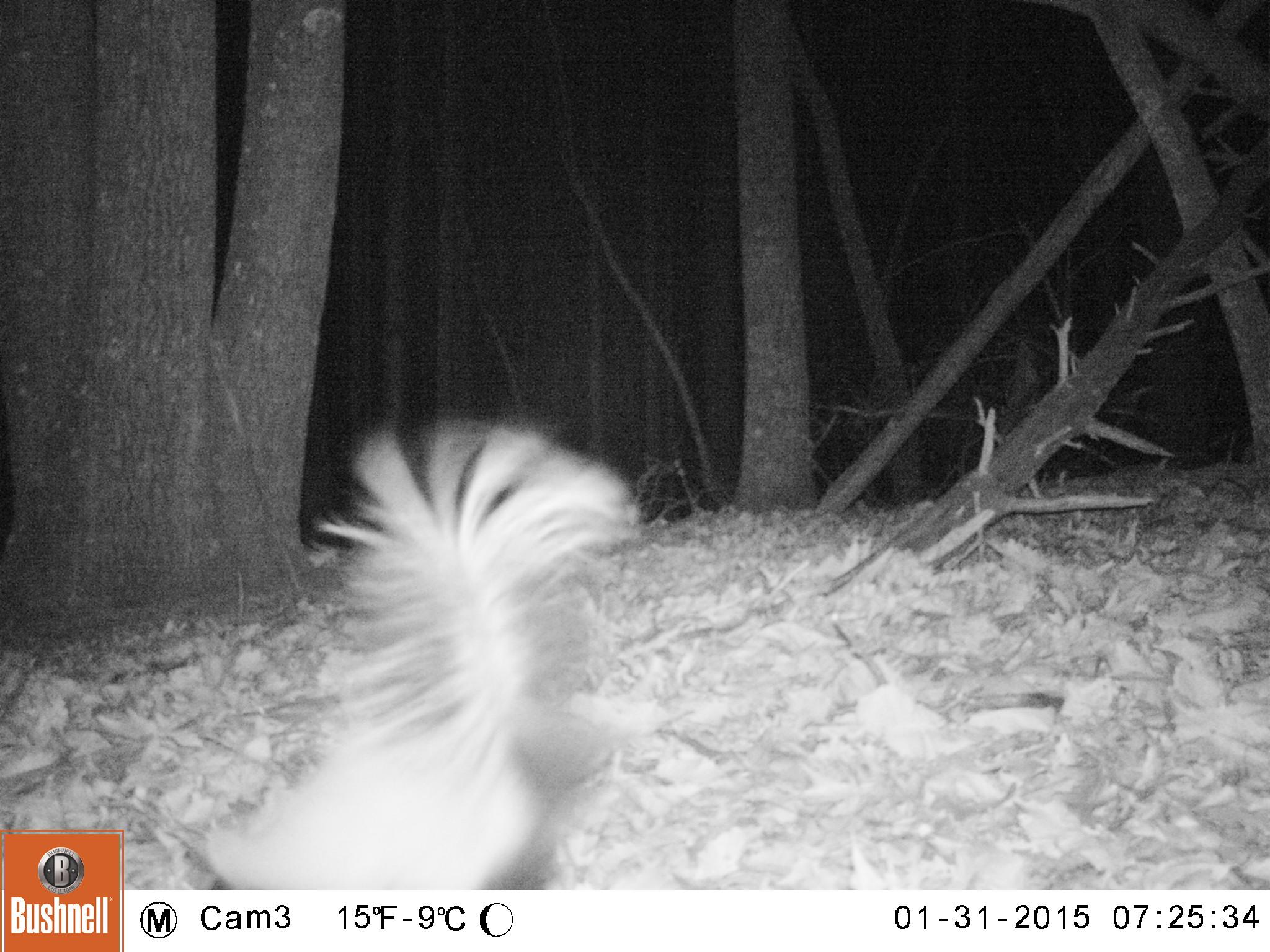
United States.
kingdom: Animalia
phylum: Chordata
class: Mammalia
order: Carnivora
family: Mephitidae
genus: Mephitis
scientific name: Mephitis mephitis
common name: striped skunk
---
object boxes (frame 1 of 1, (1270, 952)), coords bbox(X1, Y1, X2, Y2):
Striped Skunk: bbox(198, 396, 648, 892)